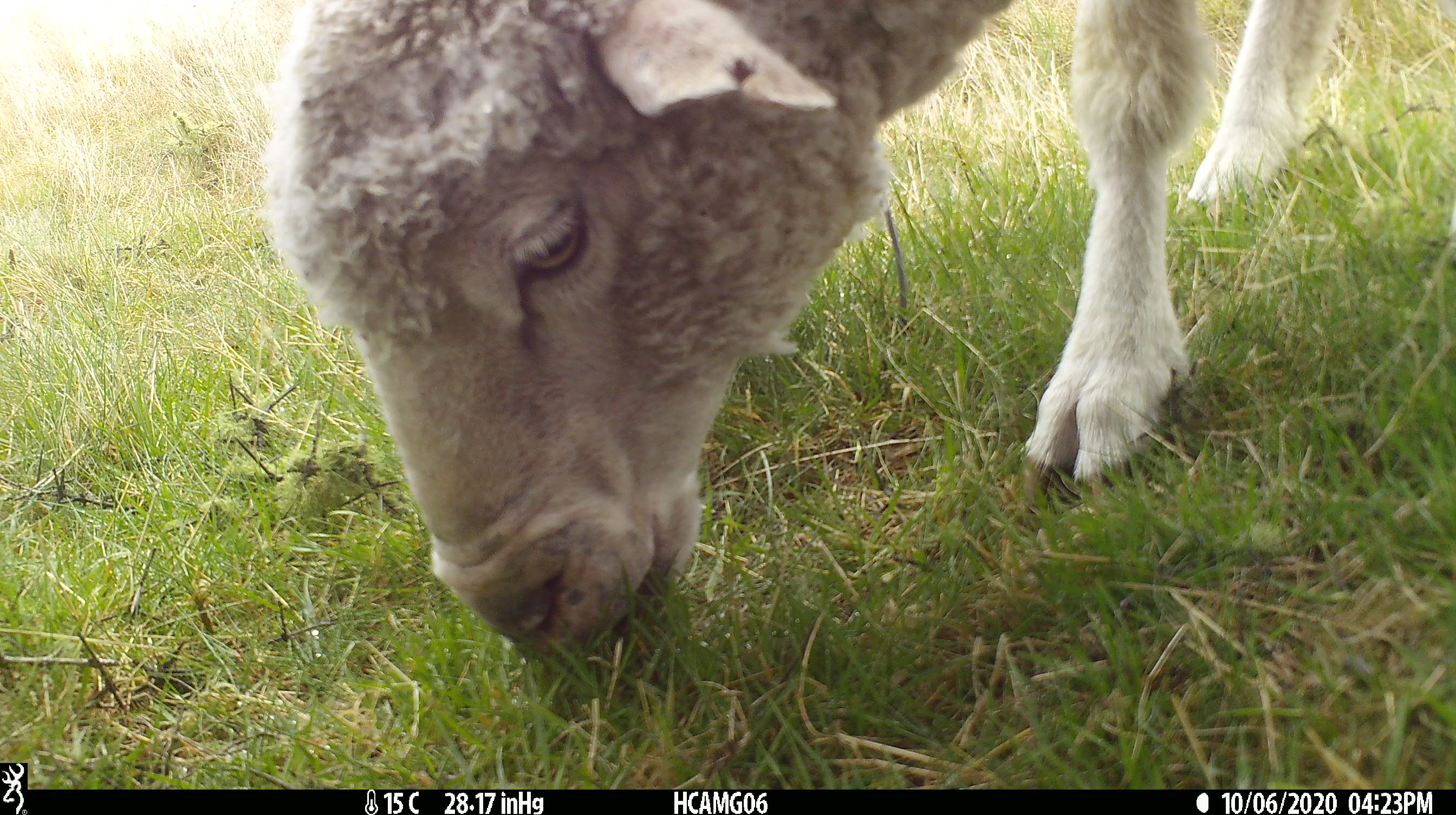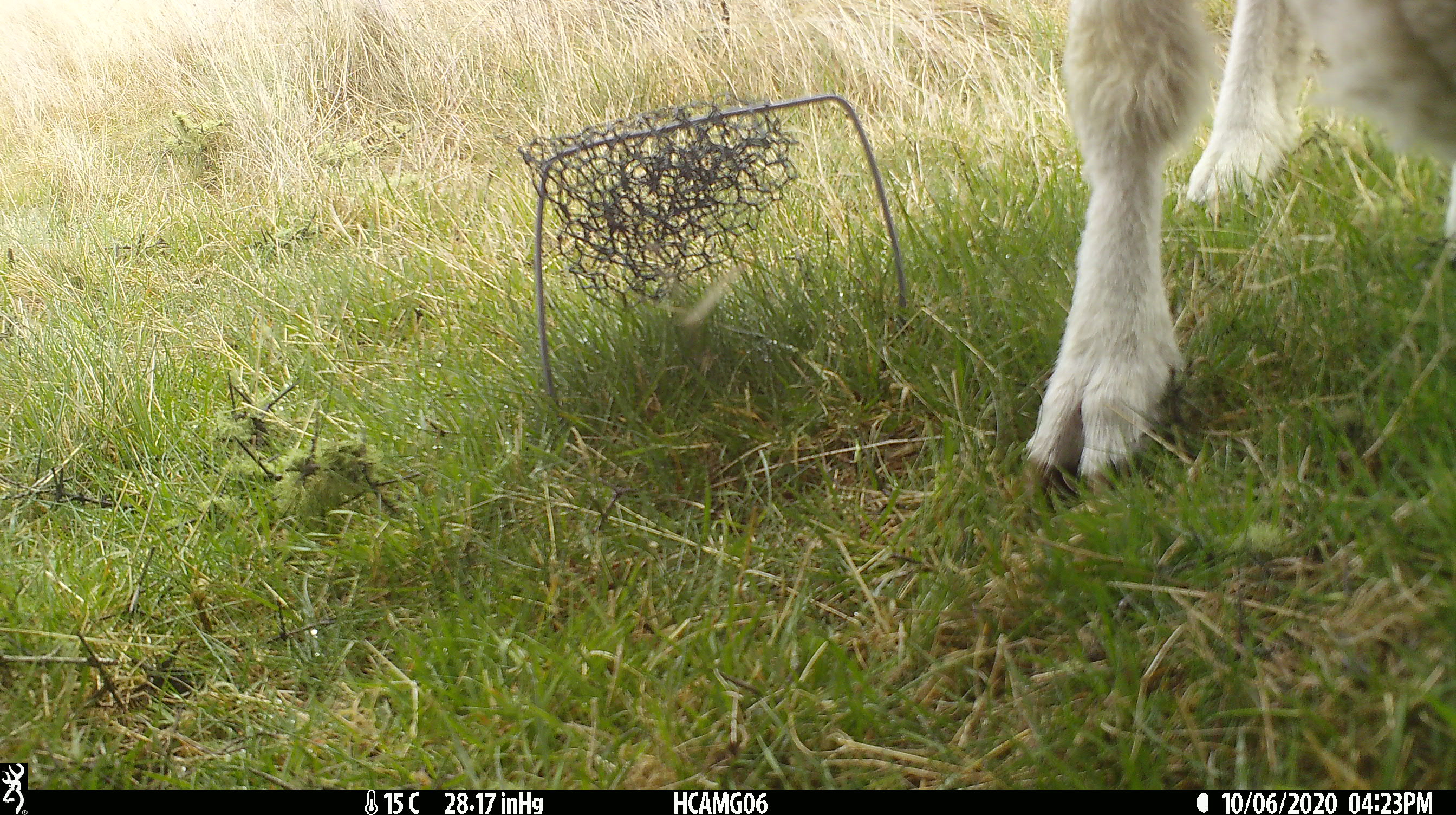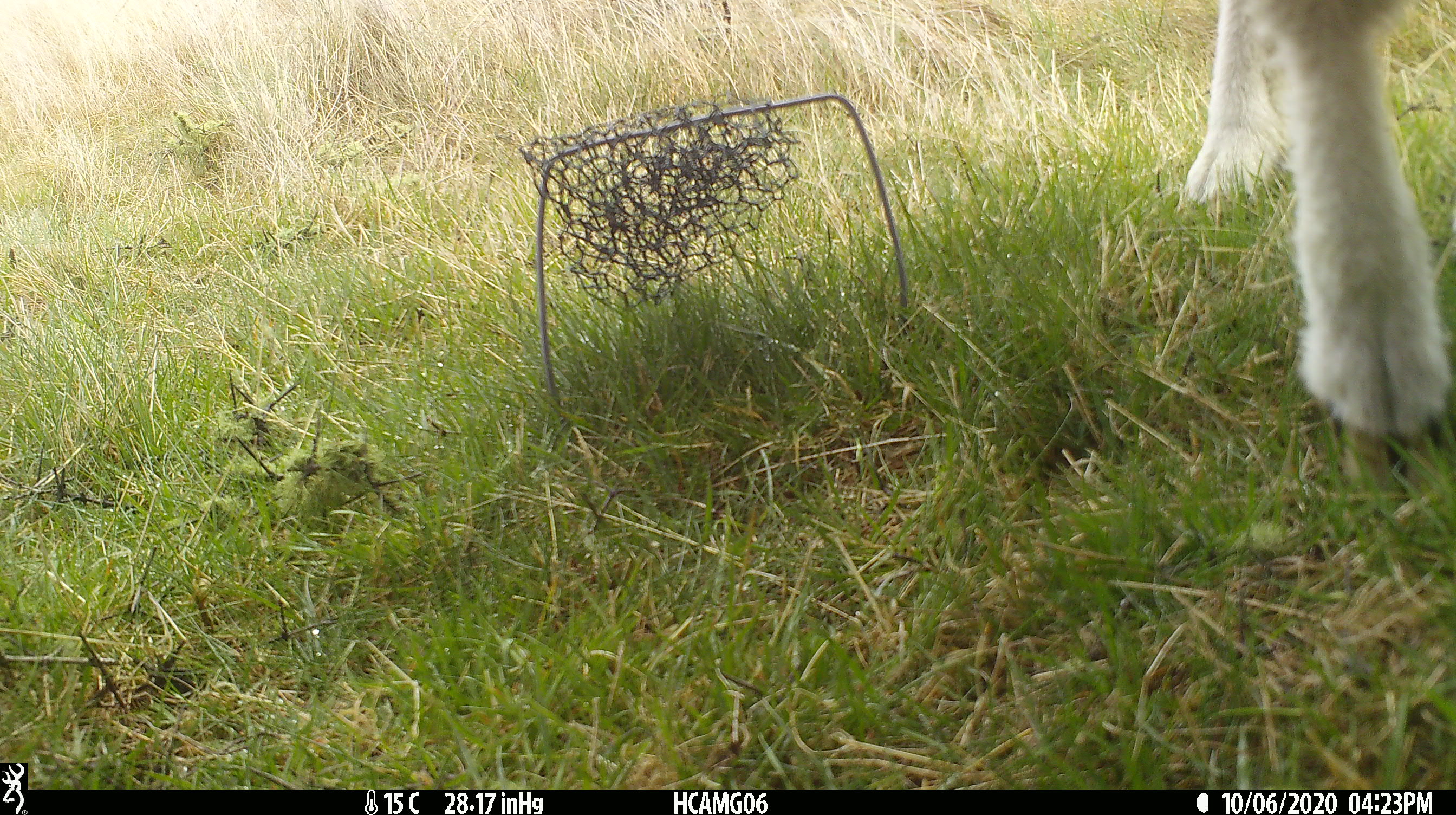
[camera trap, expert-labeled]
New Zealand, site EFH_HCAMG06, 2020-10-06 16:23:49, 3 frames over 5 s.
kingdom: Animalia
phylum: Chordata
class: Mammalia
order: Artiodactyla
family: Bovidae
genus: Ovis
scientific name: Ovis aries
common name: domestic sheep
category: sheep